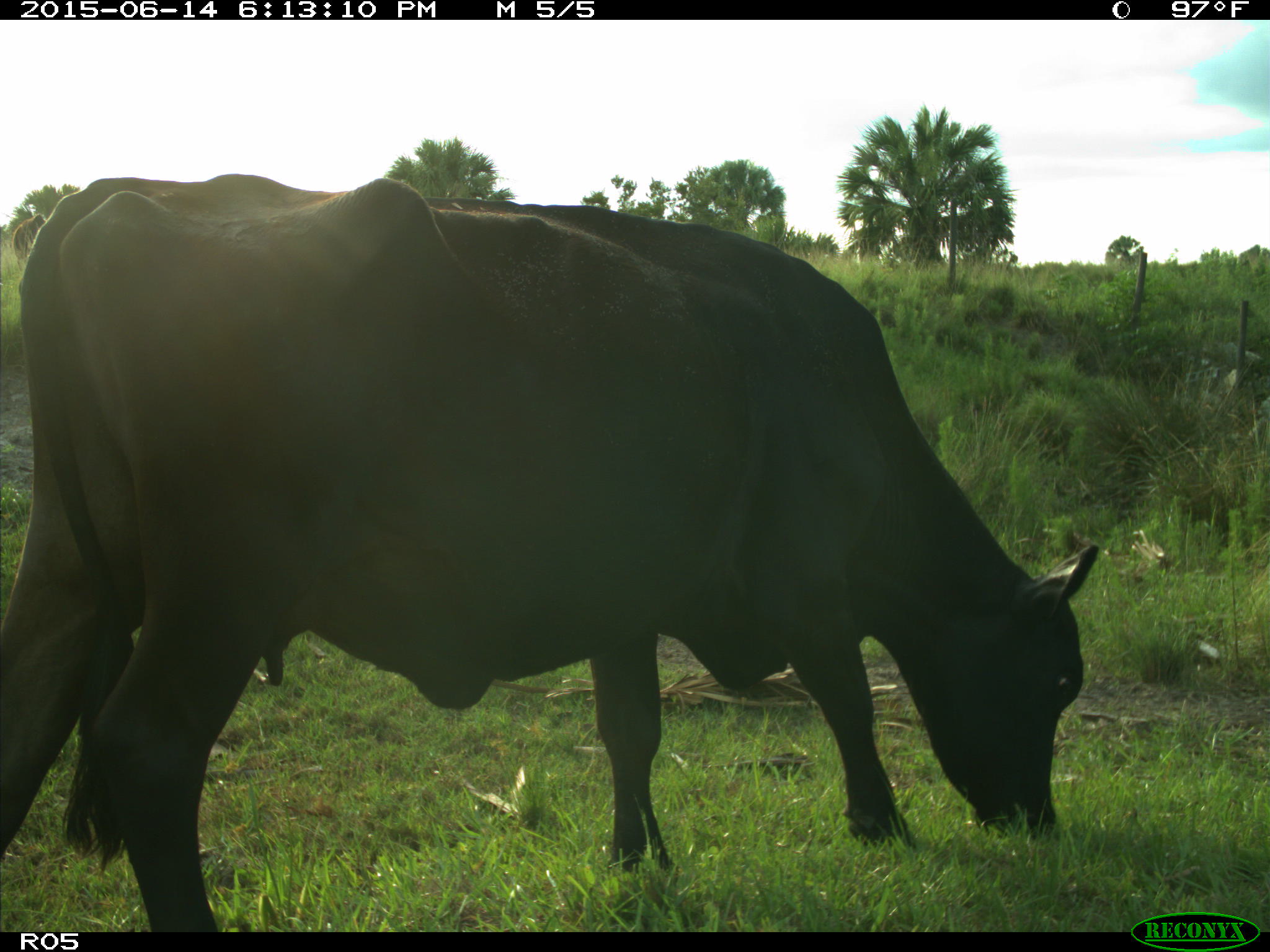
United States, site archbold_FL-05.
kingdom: Animalia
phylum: Chordata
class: Mammalia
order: Artiodactyla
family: Bovidae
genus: Bos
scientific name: Bos taurus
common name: domestic cow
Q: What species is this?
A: Bos taurus (domestic cow).